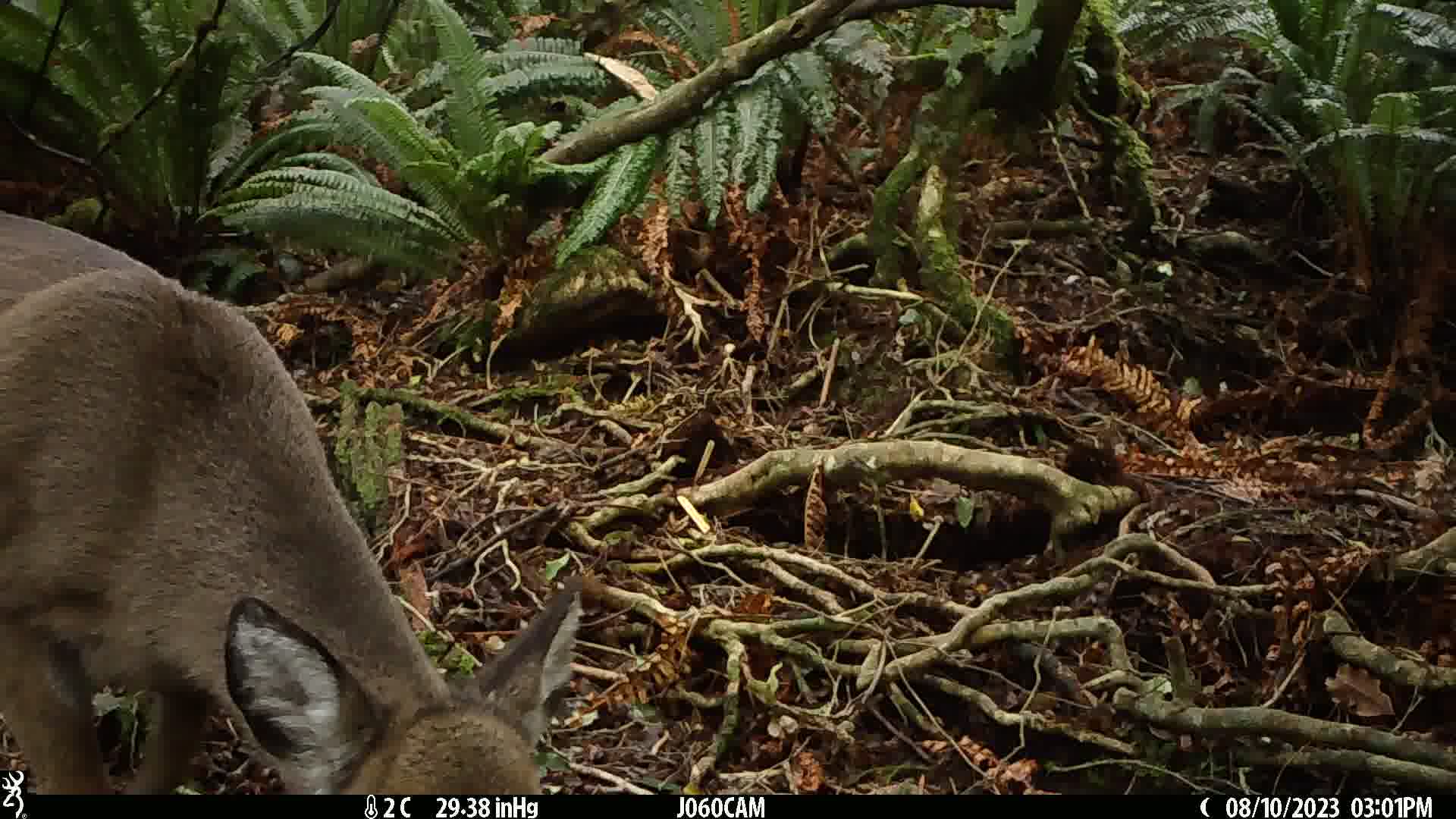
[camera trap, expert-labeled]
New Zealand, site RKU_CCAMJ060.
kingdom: Animalia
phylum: Chordata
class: Mammalia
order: Artiodactyla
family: Cervidae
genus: Odocoileus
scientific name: Odocoileus virginianus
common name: white-tailed deer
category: white tailed deer